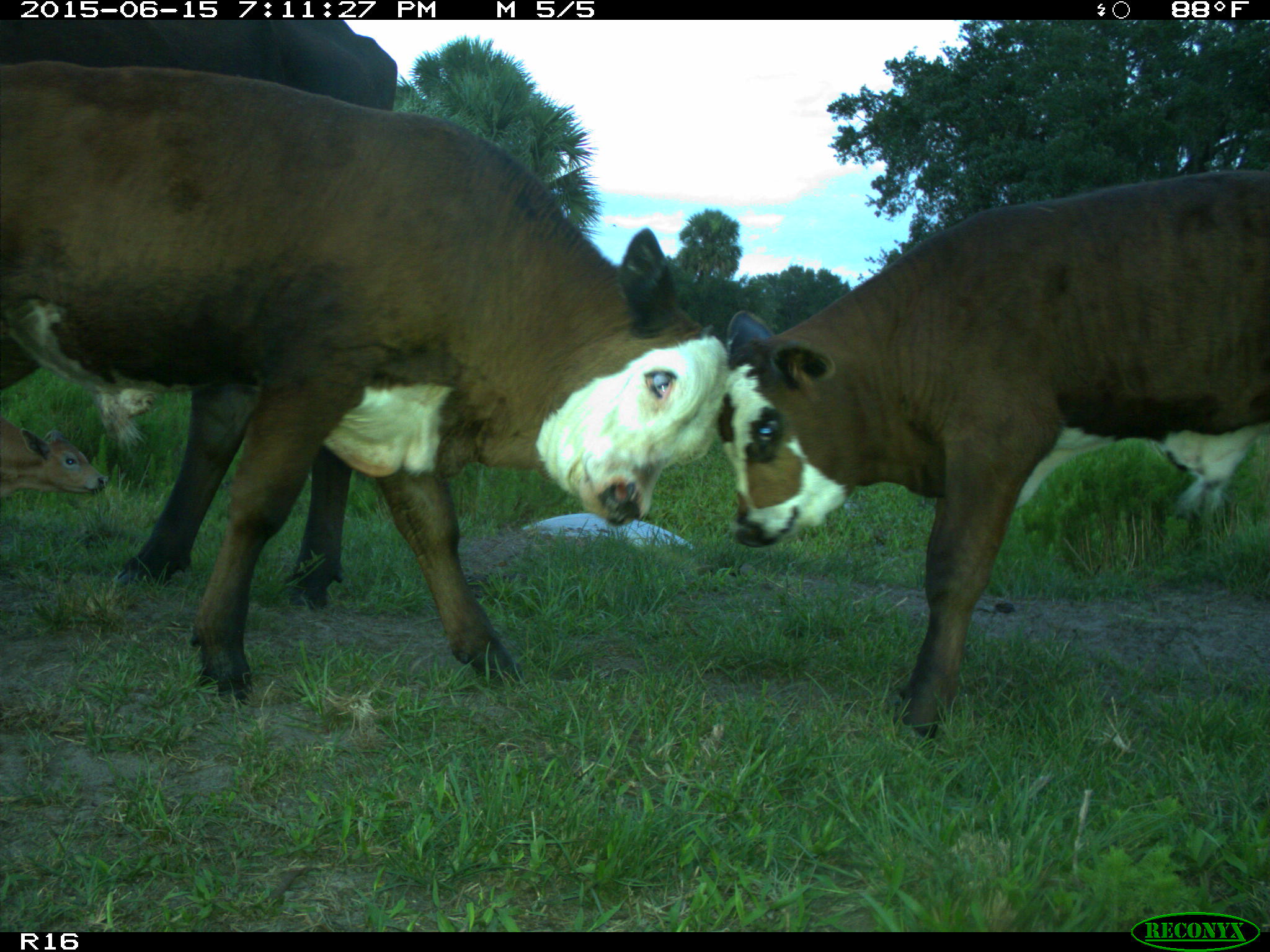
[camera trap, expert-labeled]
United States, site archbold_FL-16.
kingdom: Animalia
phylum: Chordata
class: Mammalia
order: Artiodactyla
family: Bovidae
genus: Bos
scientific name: Bos taurus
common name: domestic cow